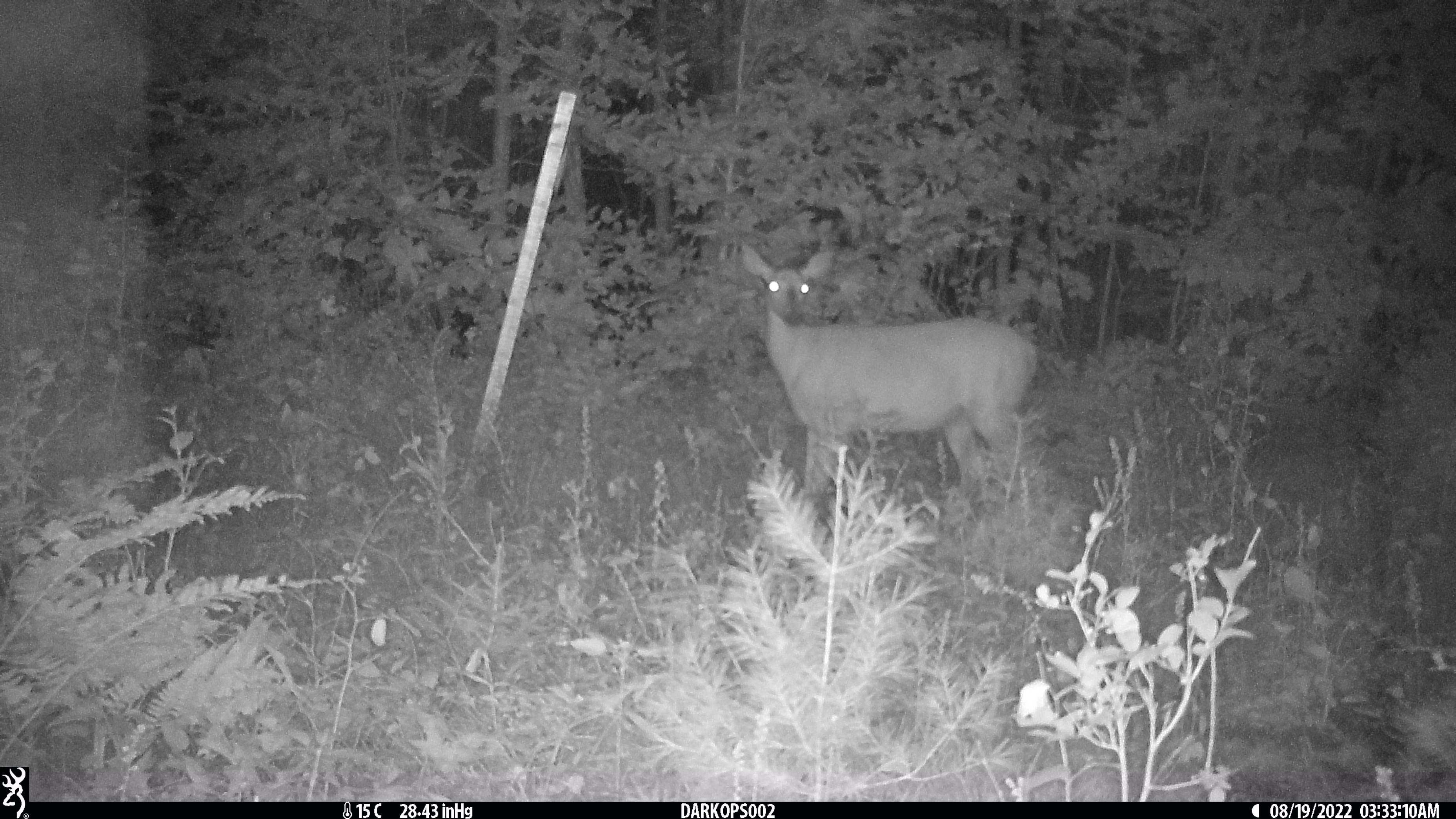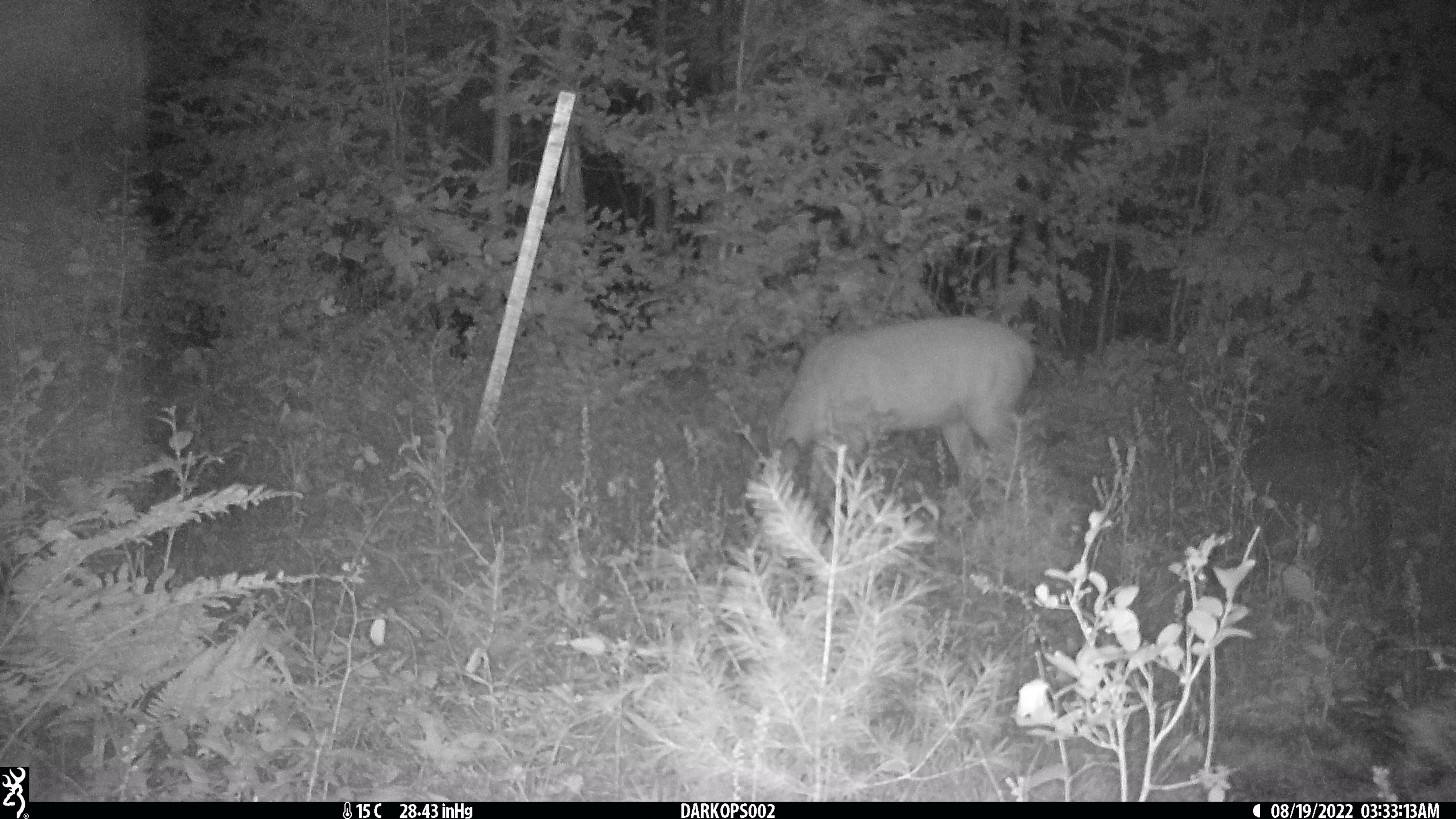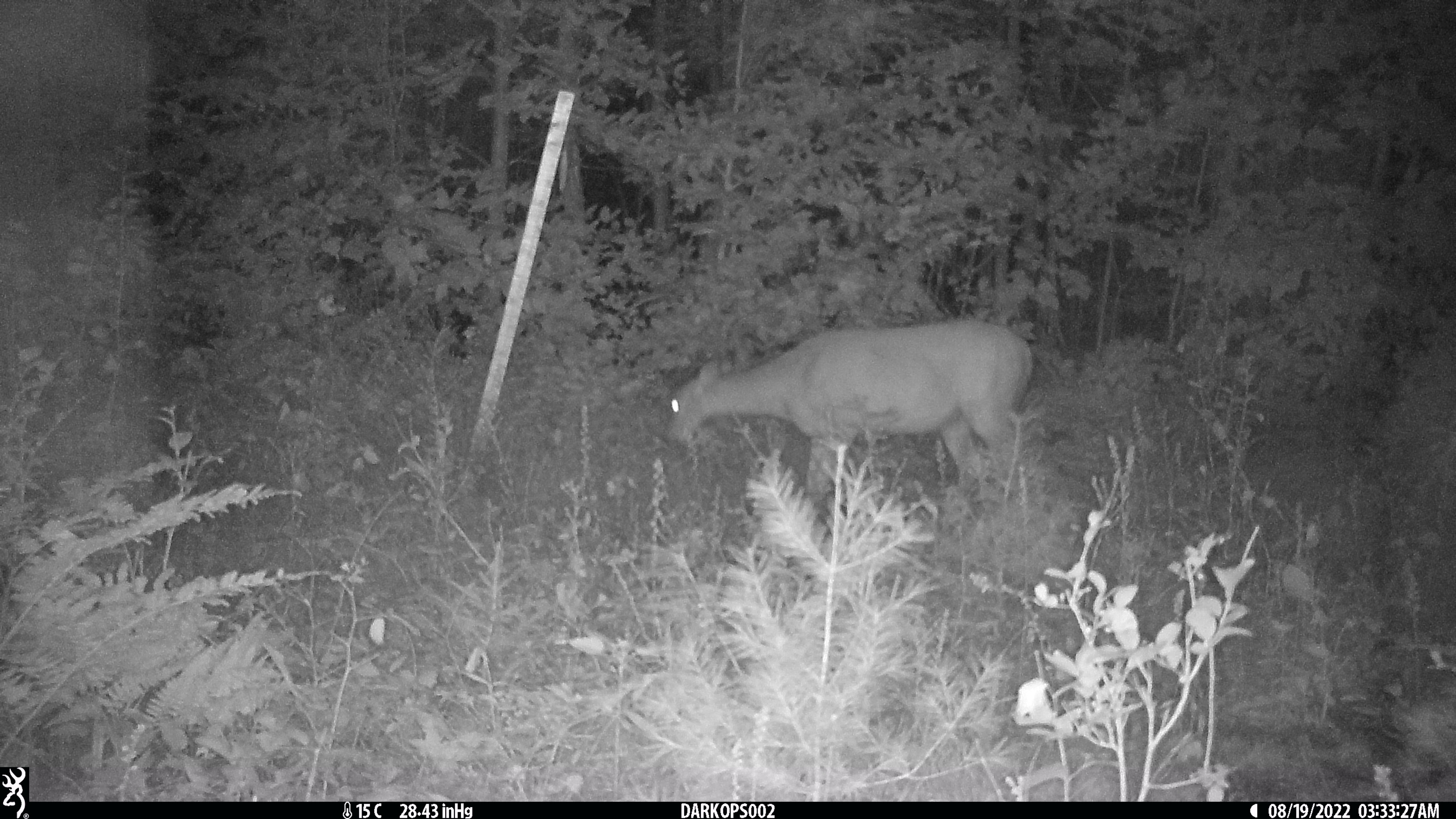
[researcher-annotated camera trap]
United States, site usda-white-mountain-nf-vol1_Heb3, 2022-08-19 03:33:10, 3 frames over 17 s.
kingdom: Animalia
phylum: Chordata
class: Mammalia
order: Artiodactyla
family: Cervidae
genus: Odocoileus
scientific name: Odocoileus virginianus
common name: white-tailed deer